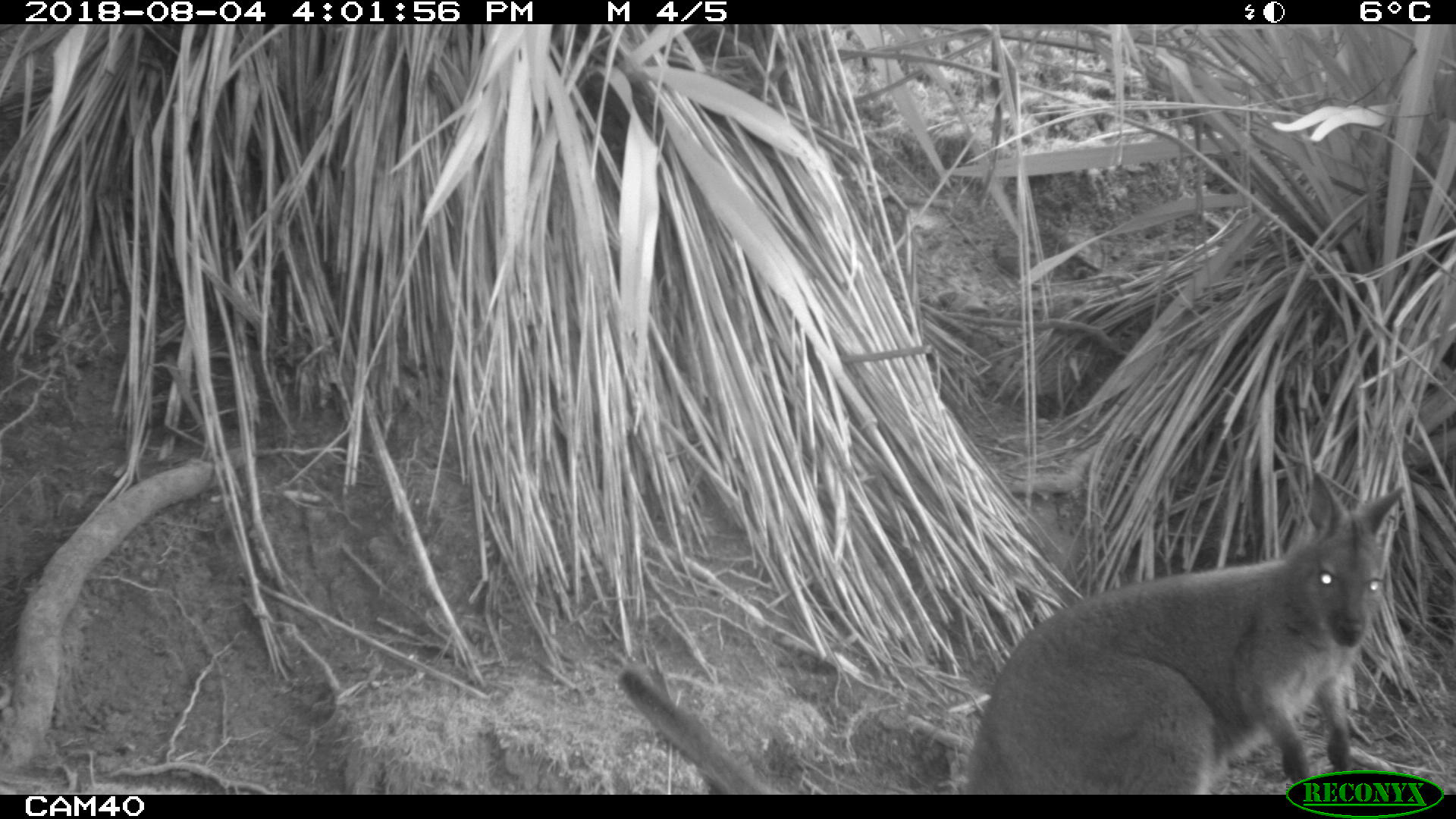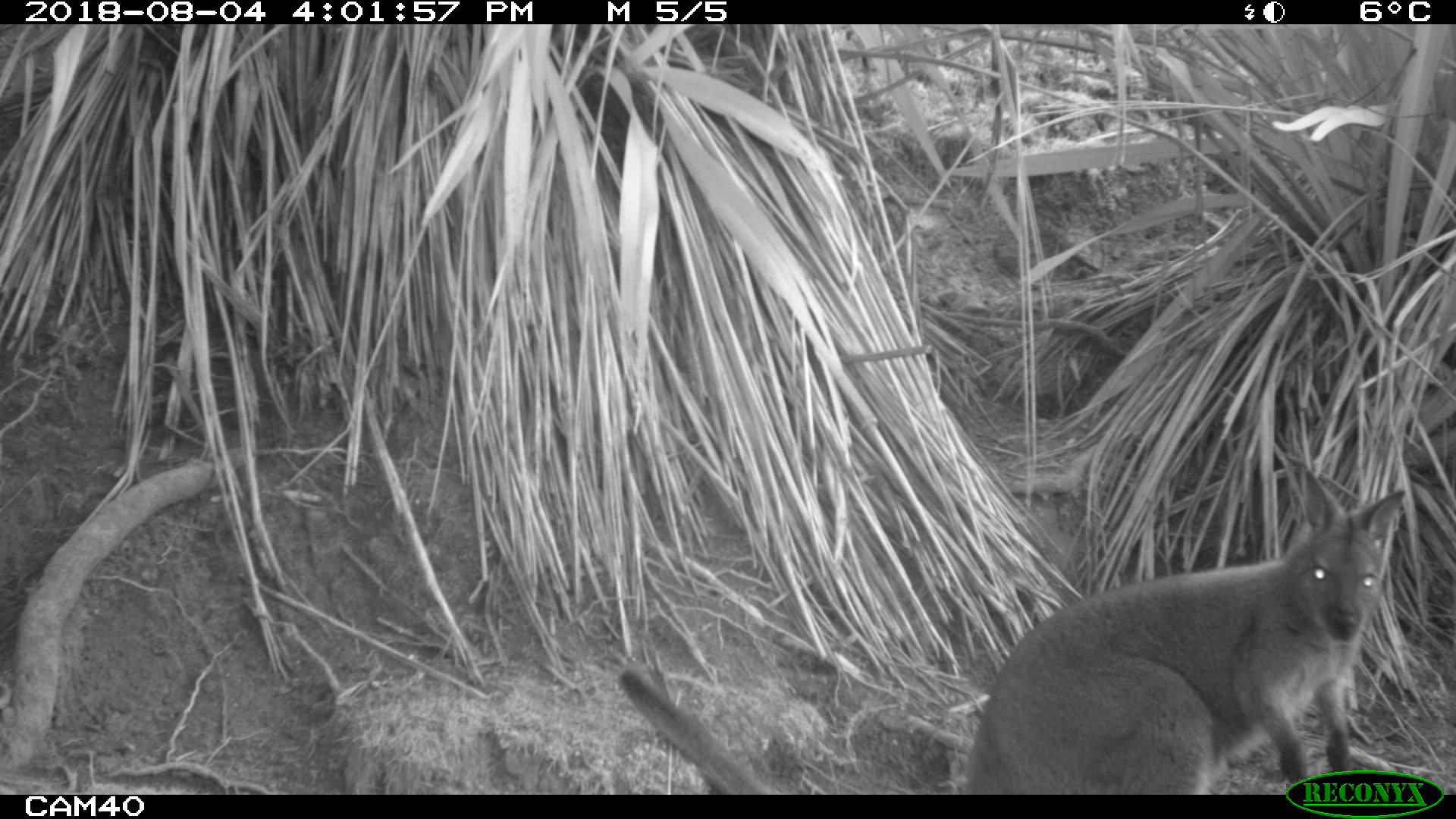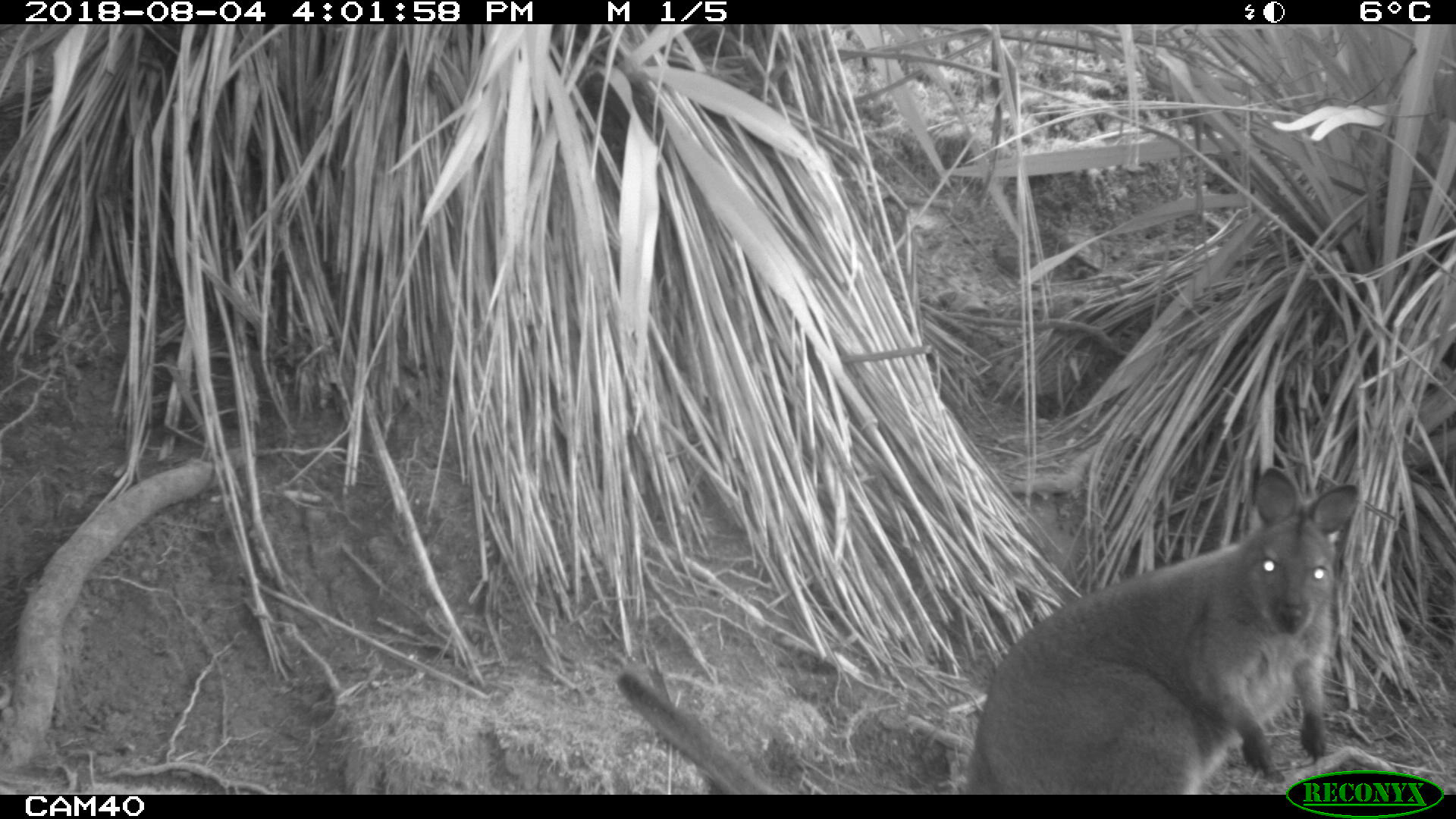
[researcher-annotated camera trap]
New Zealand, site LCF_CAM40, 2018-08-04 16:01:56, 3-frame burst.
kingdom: Animalia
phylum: Chordata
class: Mammalia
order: Diprotodontia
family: Macropodidae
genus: Notamacropus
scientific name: Notamacropus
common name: wallaby